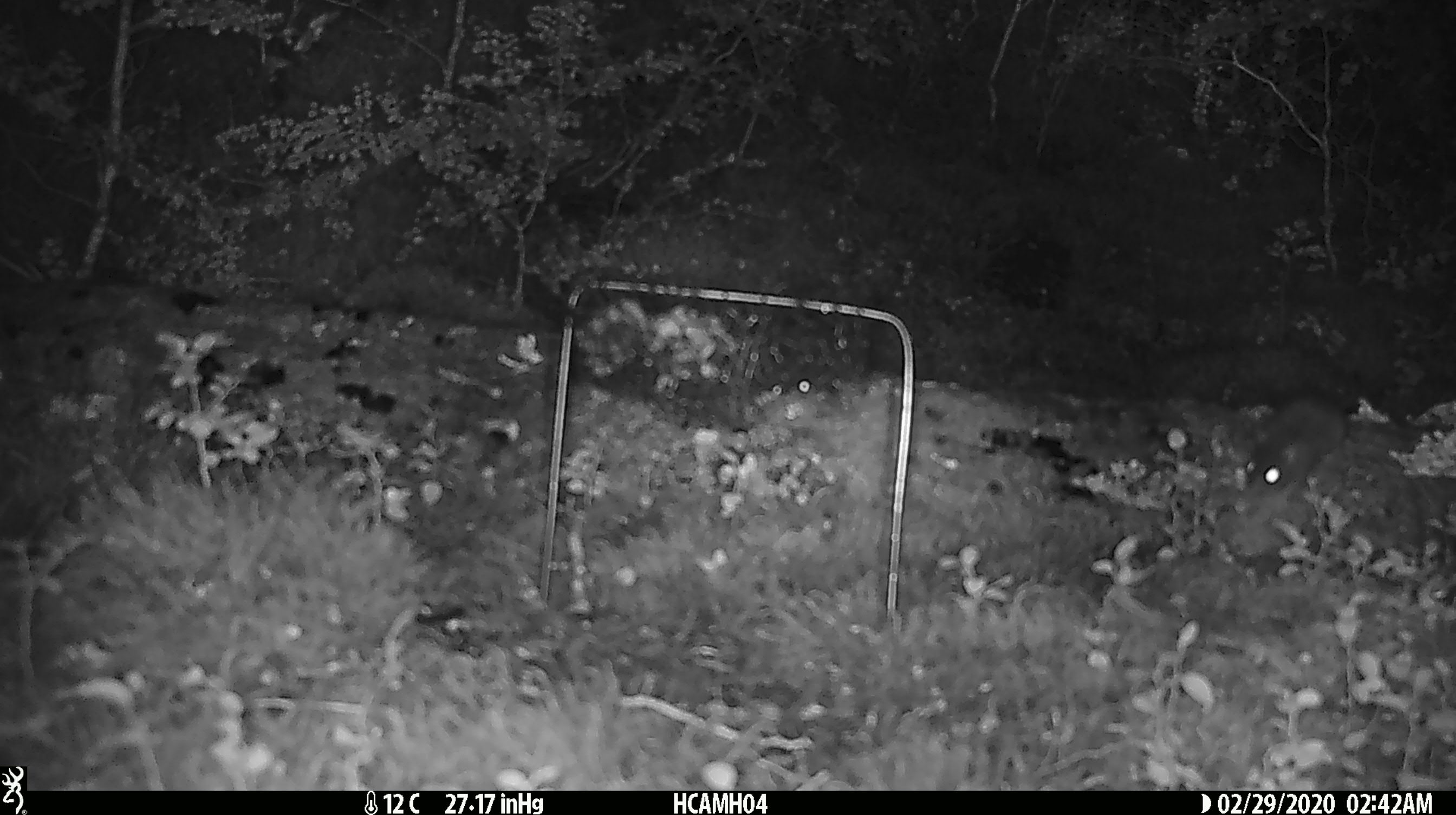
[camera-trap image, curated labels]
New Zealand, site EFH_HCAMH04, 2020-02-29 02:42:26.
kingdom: Animalia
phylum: Chordata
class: Mammalia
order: Rodentia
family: Muridae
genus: Mus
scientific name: Mus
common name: mouse